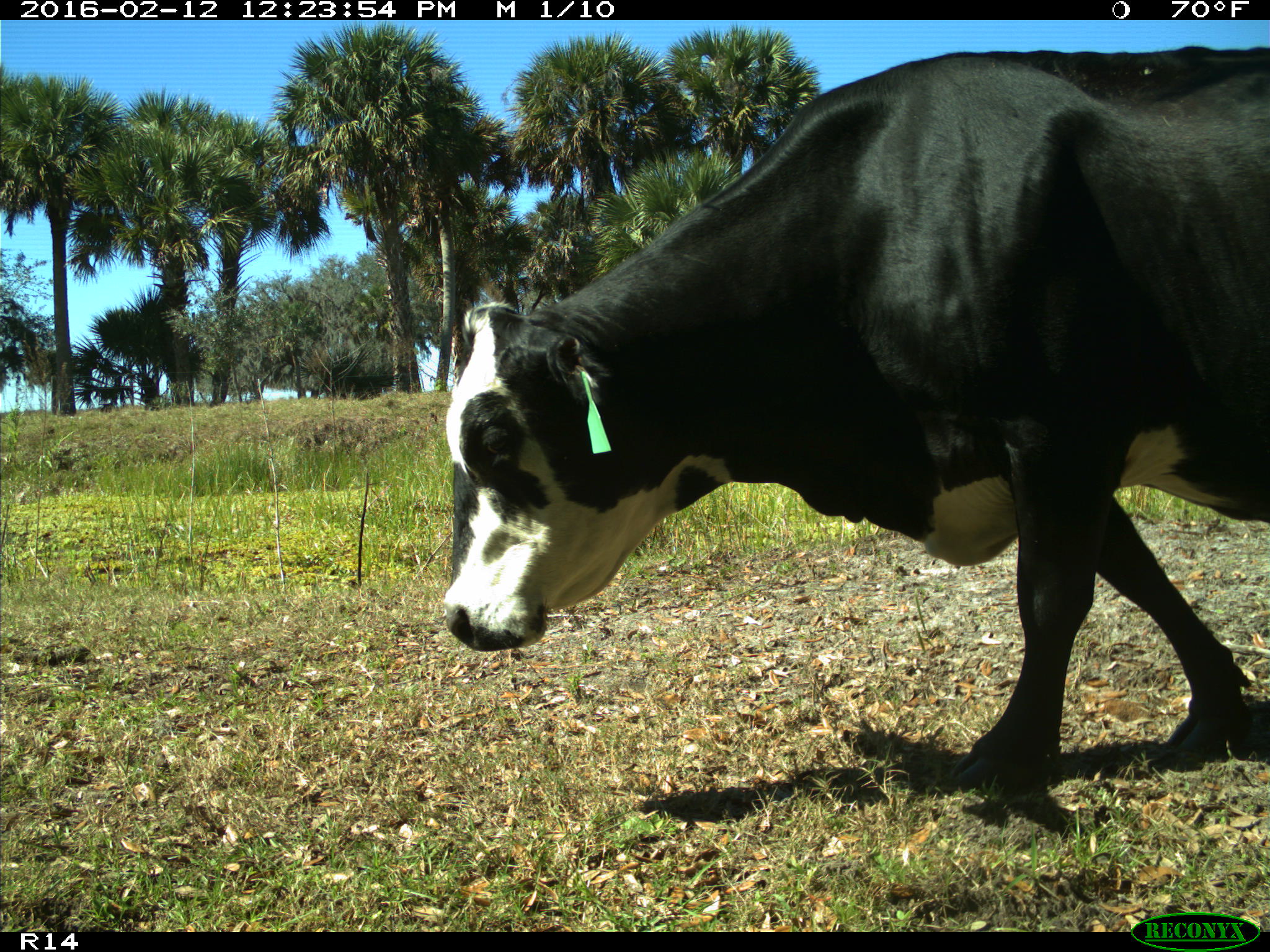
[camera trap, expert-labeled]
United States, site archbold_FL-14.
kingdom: Animalia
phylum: Chordata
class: Mammalia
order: Artiodactyla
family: Bovidae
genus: Bos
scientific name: Bos taurus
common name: domestic cow